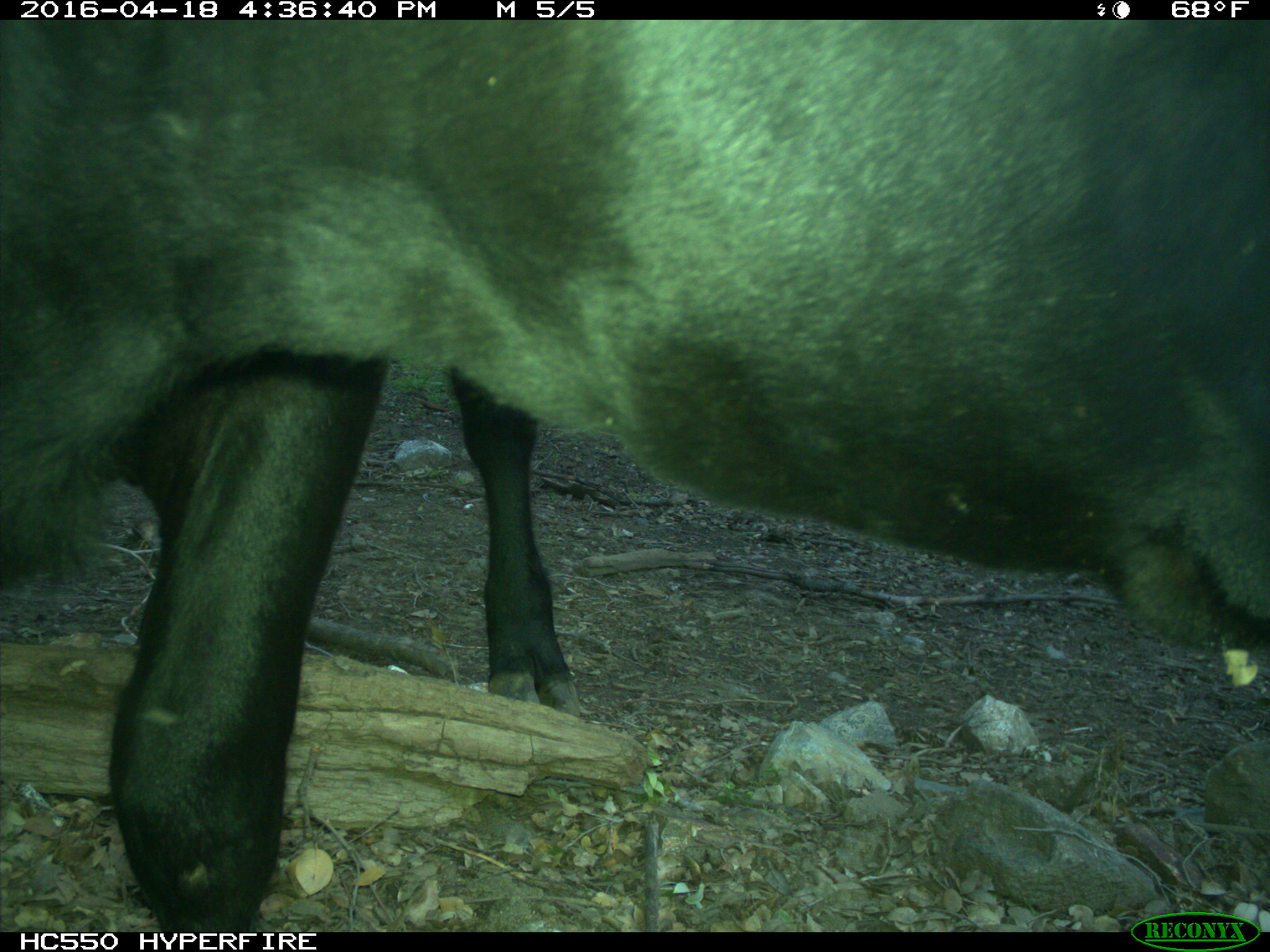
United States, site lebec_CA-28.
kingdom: Animalia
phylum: Chordata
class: Mammalia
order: Artiodactyla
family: Bovidae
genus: Bos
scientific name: Bos taurus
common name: domestic cow